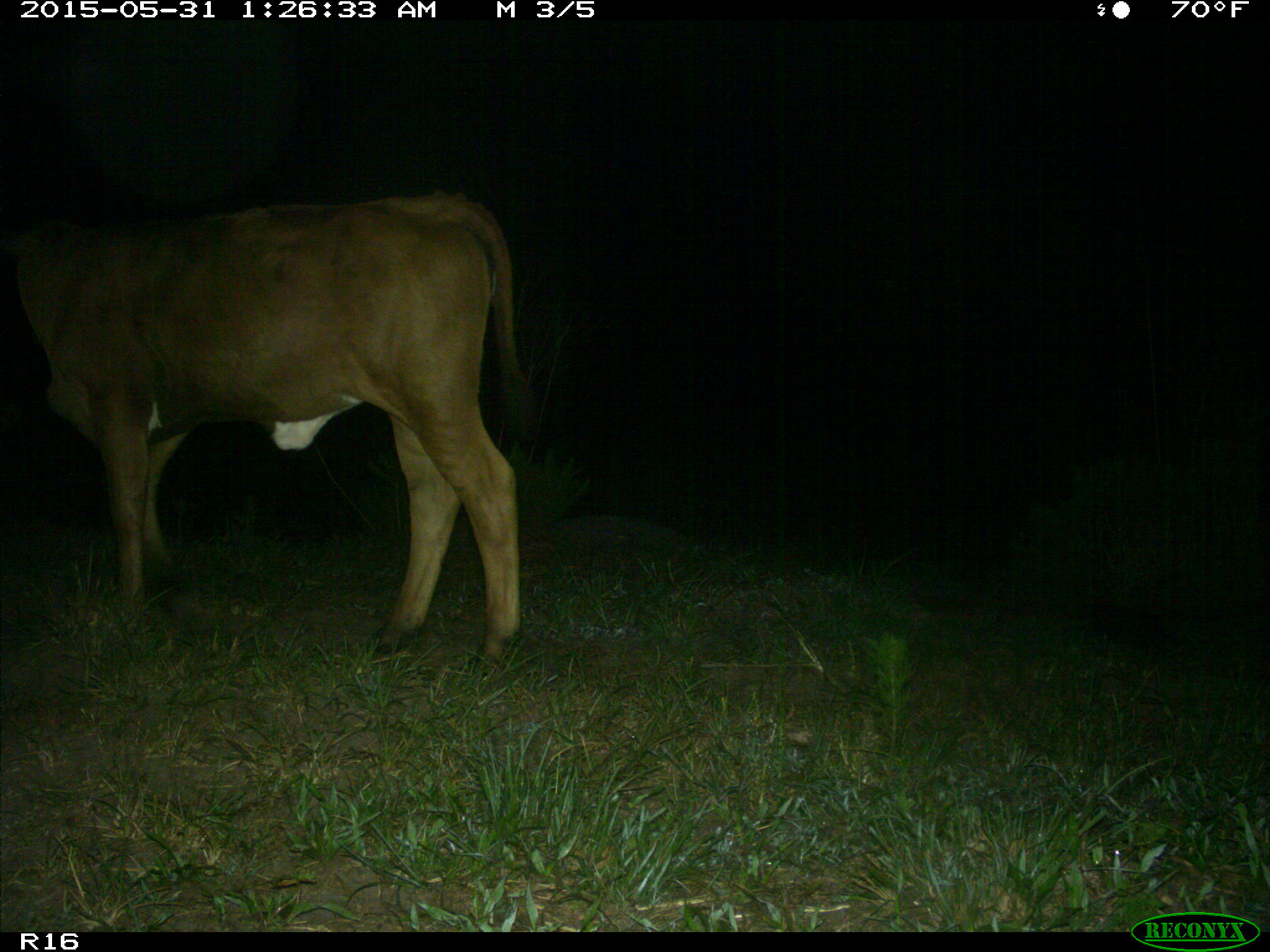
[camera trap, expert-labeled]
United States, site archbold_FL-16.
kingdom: Animalia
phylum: Chordata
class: Mammalia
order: Artiodactyla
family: Bovidae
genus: Bos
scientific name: Bos taurus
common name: domestic cow